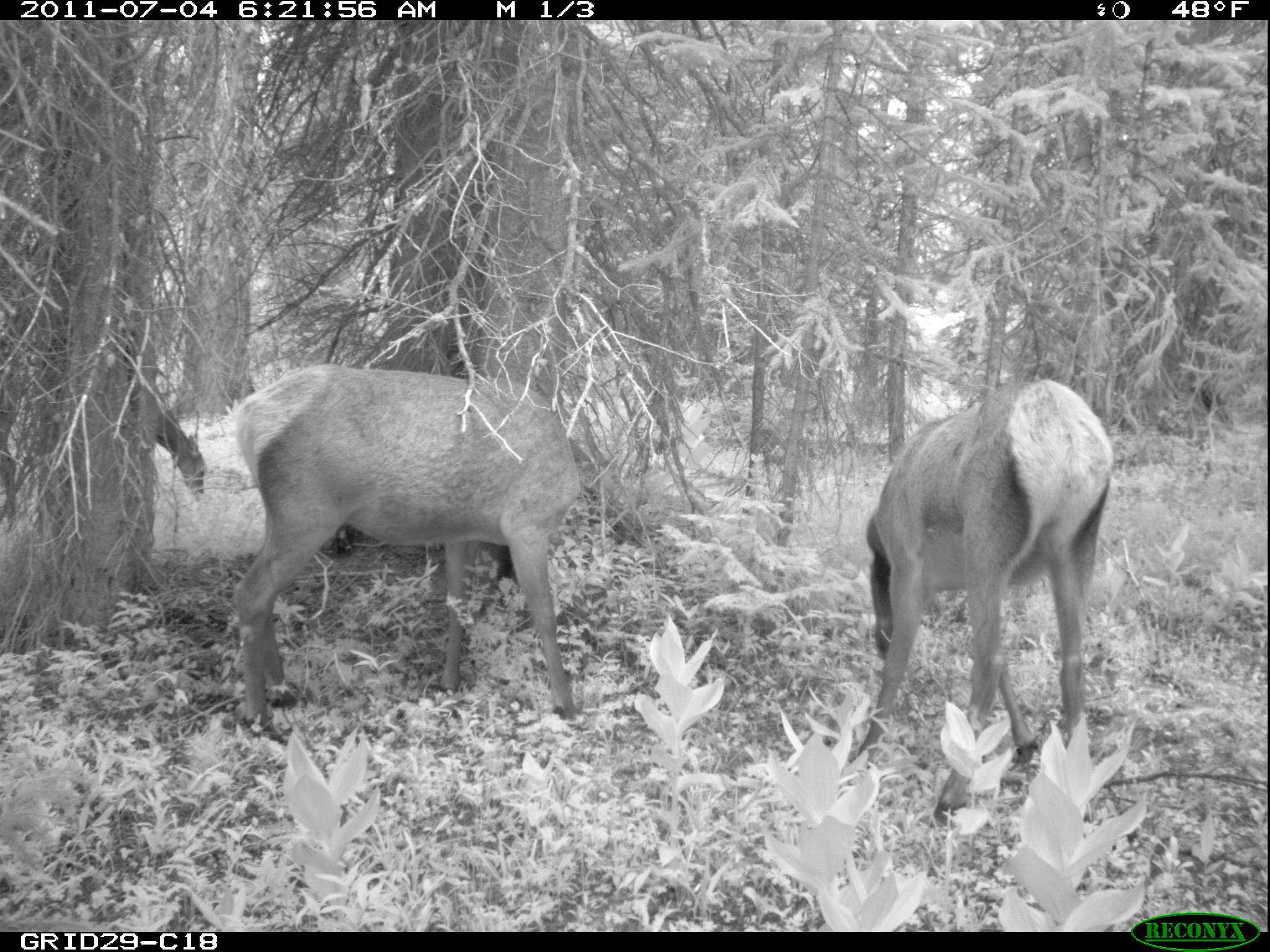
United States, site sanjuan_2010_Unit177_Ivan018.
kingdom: Animalia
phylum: Chordata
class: Mammalia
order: Artiodactyla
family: Cervidae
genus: Cervus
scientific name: Cervus elaphus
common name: red deer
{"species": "Cervus elaphus (red deer)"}